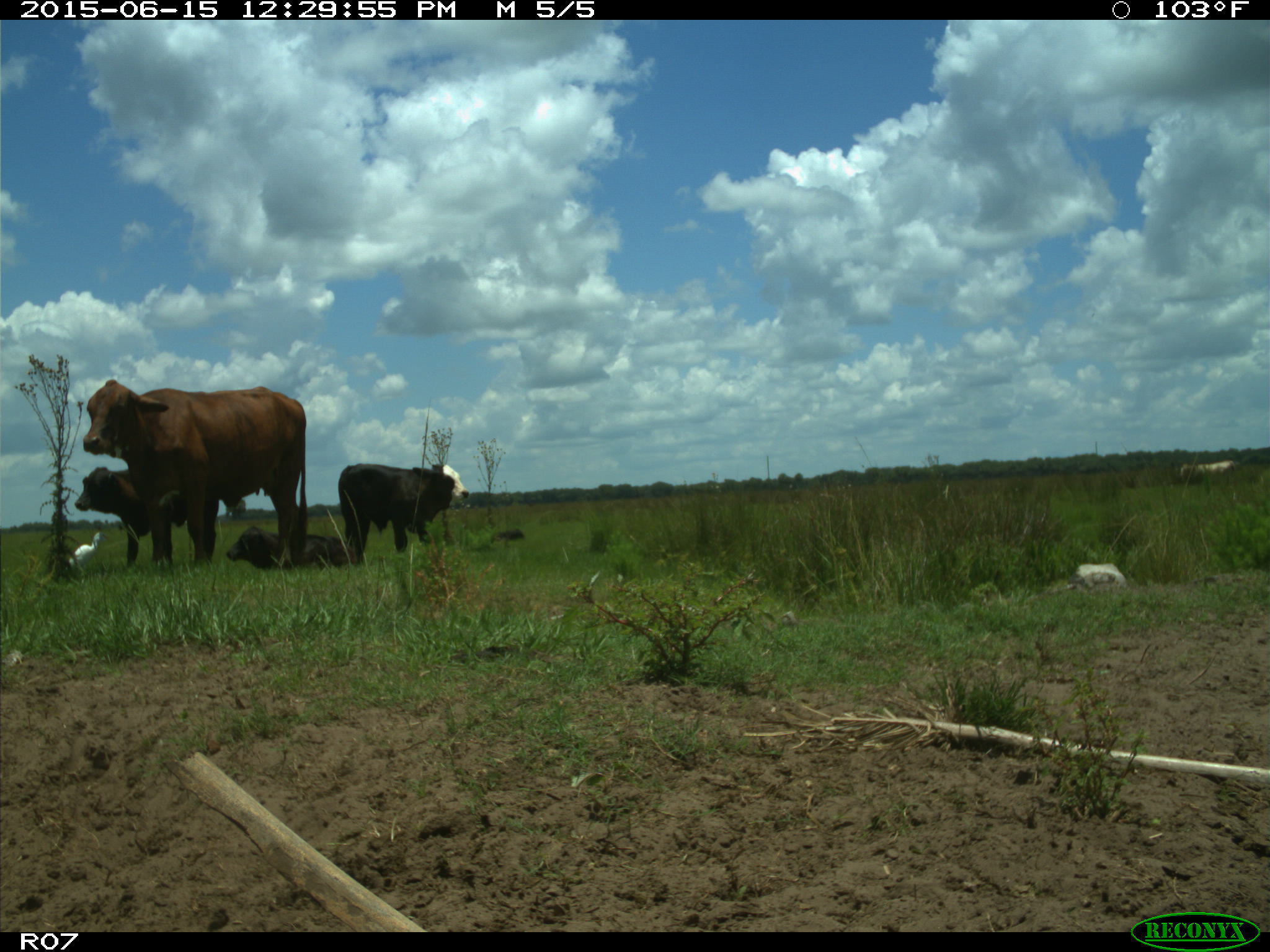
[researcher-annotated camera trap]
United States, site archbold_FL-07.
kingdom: Animalia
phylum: Chordata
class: Mammalia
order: Artiodactyla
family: Bovidae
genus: Bos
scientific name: Bos taurus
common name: domestic cow